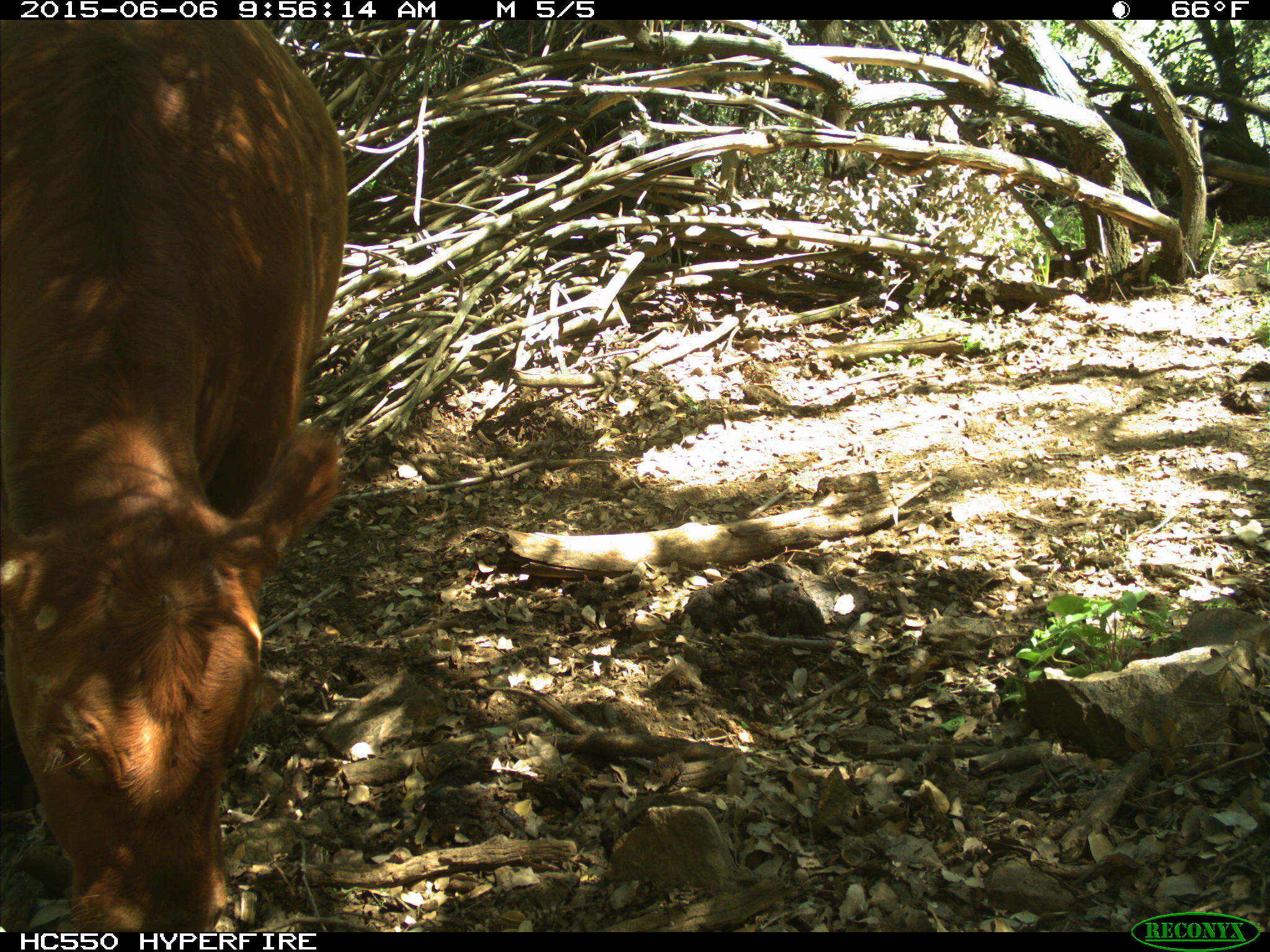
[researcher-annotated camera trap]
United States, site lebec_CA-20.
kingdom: Animalia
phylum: Chordata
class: Mammalia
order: Artiodactyla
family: Bovidae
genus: Bos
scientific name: Bos taurus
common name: domestic cow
Bos taurus (domestic cow).